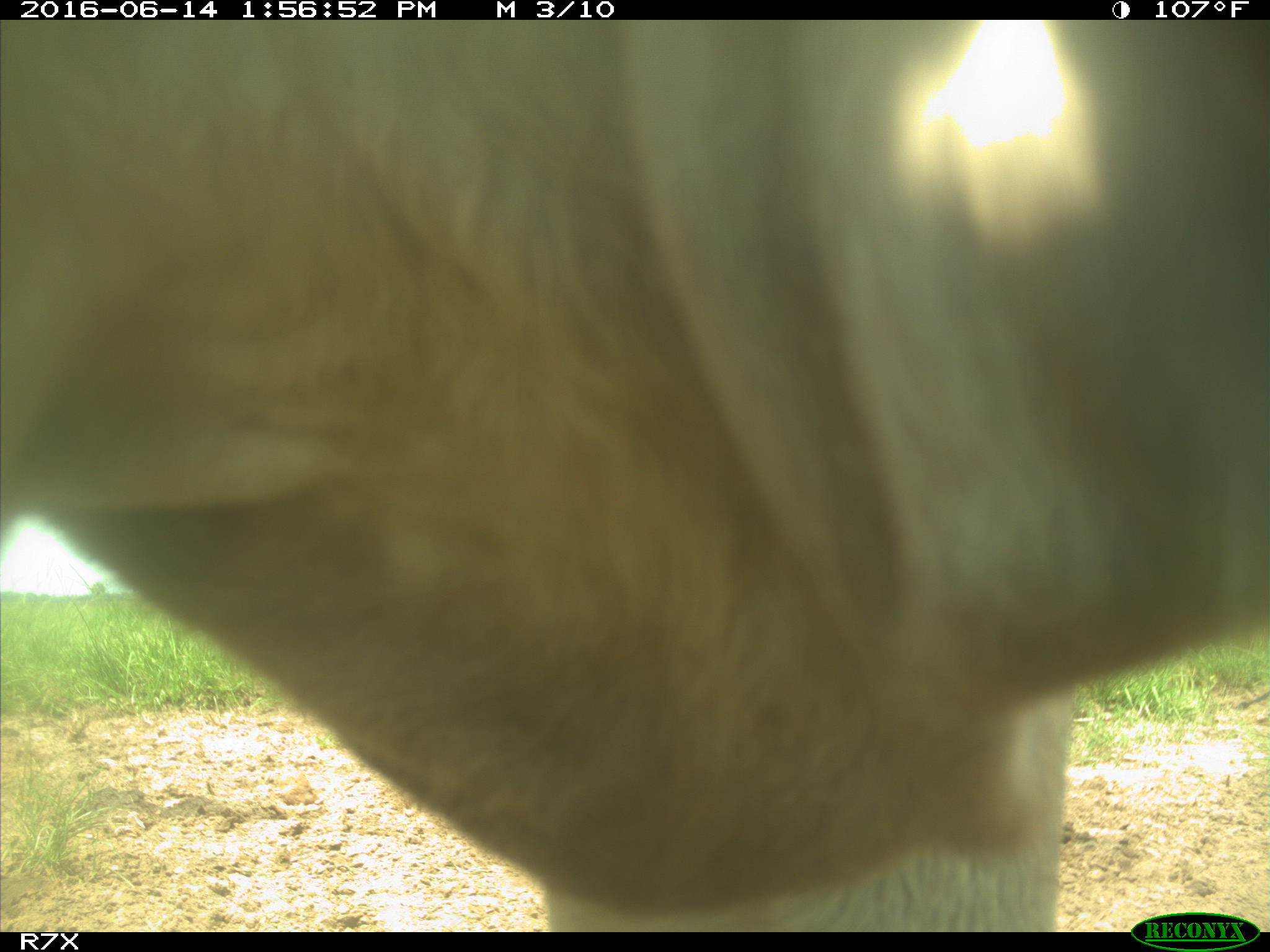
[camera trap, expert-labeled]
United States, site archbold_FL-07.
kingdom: Animalia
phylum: Chordata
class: Mammalia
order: Artiodactyla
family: Bovidae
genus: Bos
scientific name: Bos taurus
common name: domestic cow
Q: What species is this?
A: Bos taurus (domestic cow).